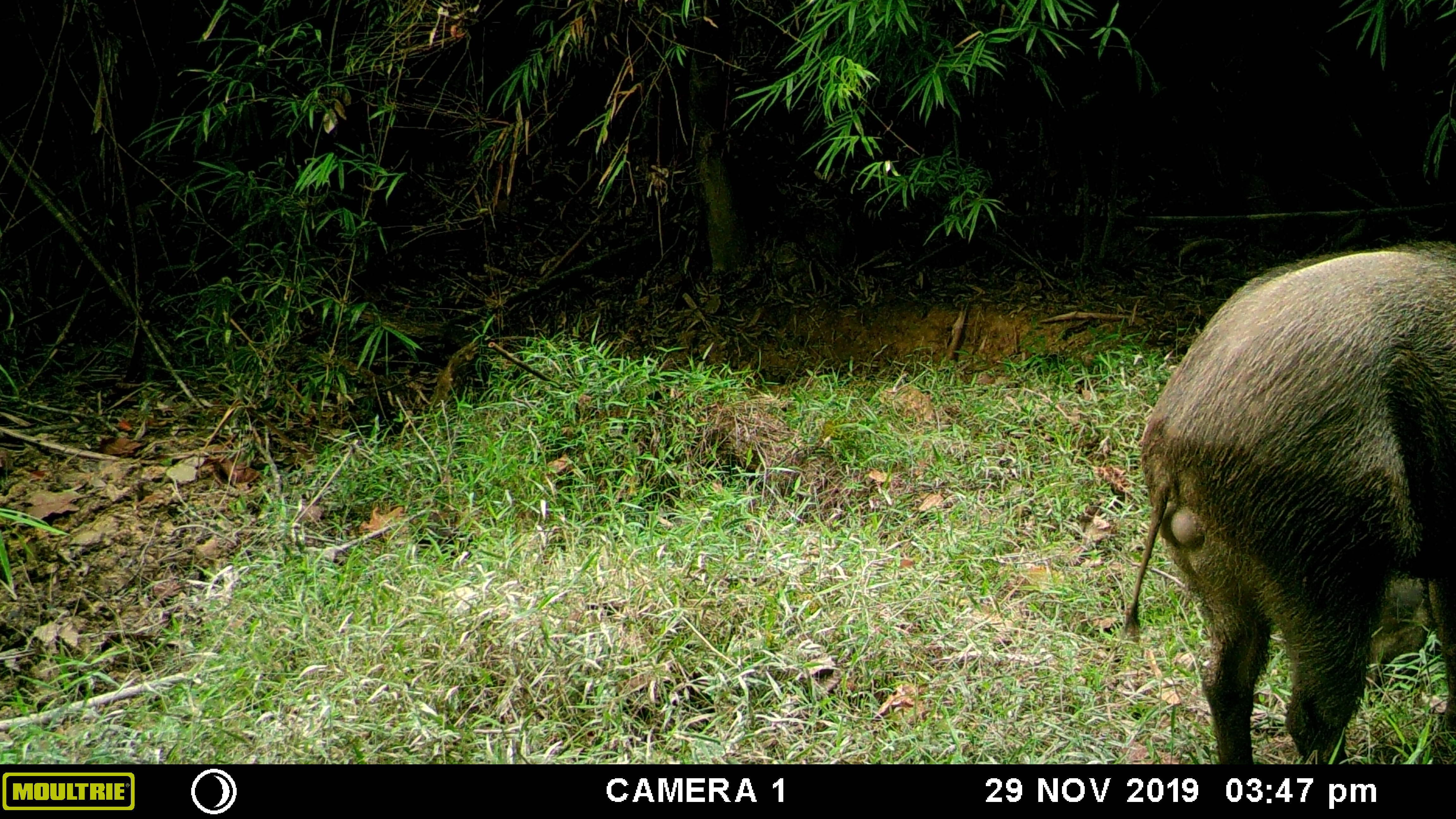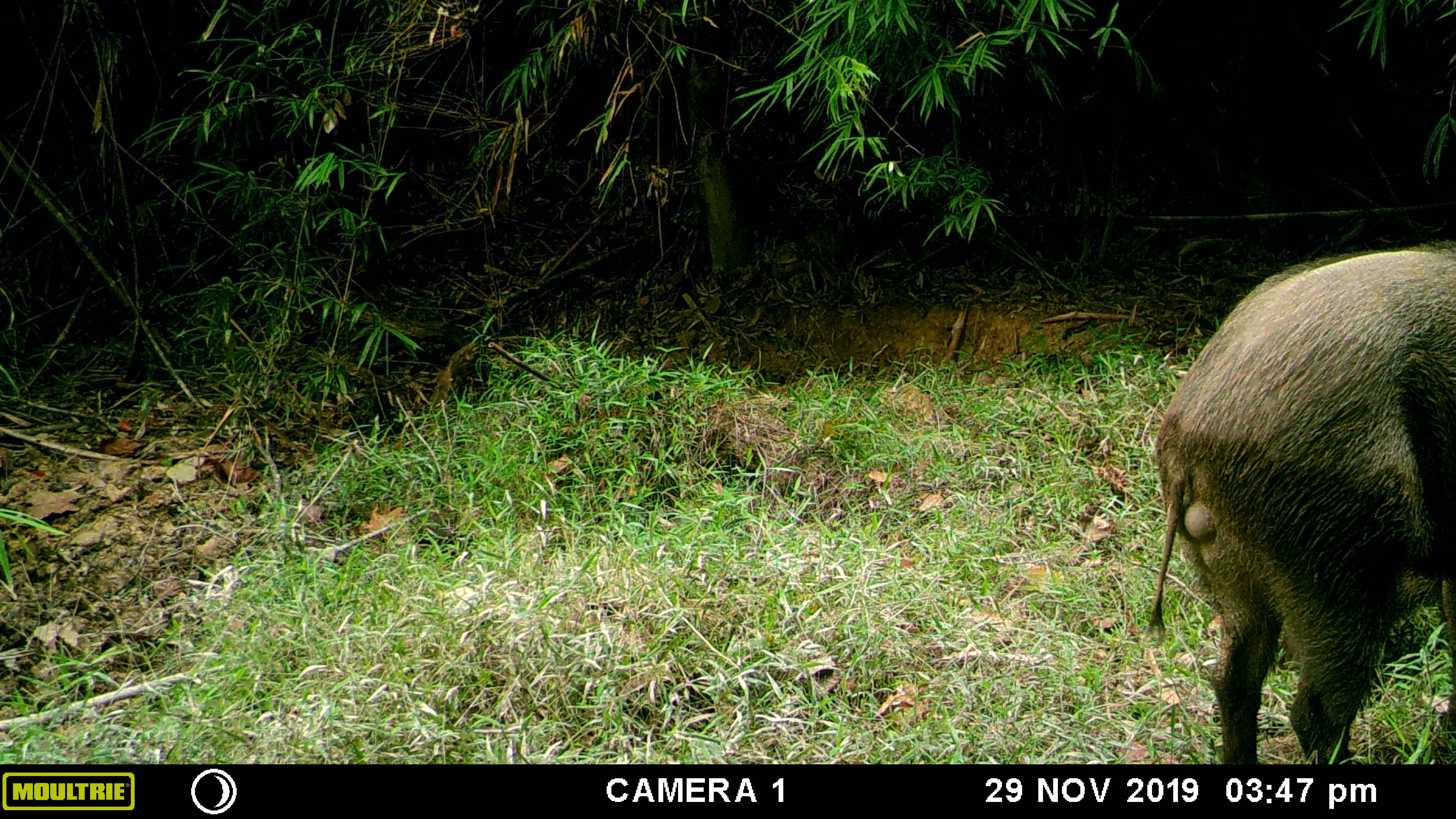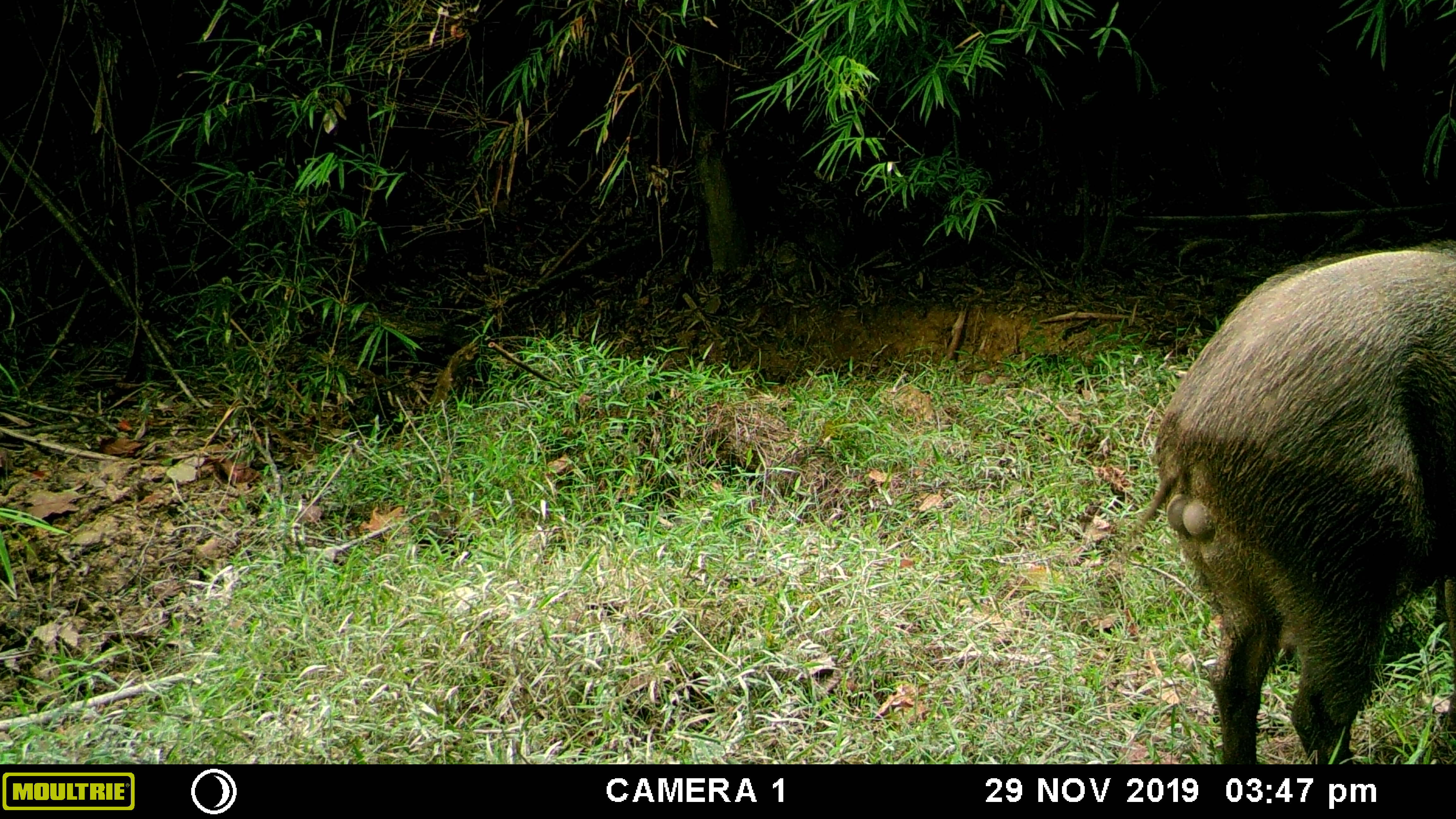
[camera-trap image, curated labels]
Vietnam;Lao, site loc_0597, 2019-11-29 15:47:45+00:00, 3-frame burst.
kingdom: Animalia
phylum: Chordata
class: Mammalia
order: Artiodactyla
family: Suidae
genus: Sus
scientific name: Sus scrofa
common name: eurasian wild pig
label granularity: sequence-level